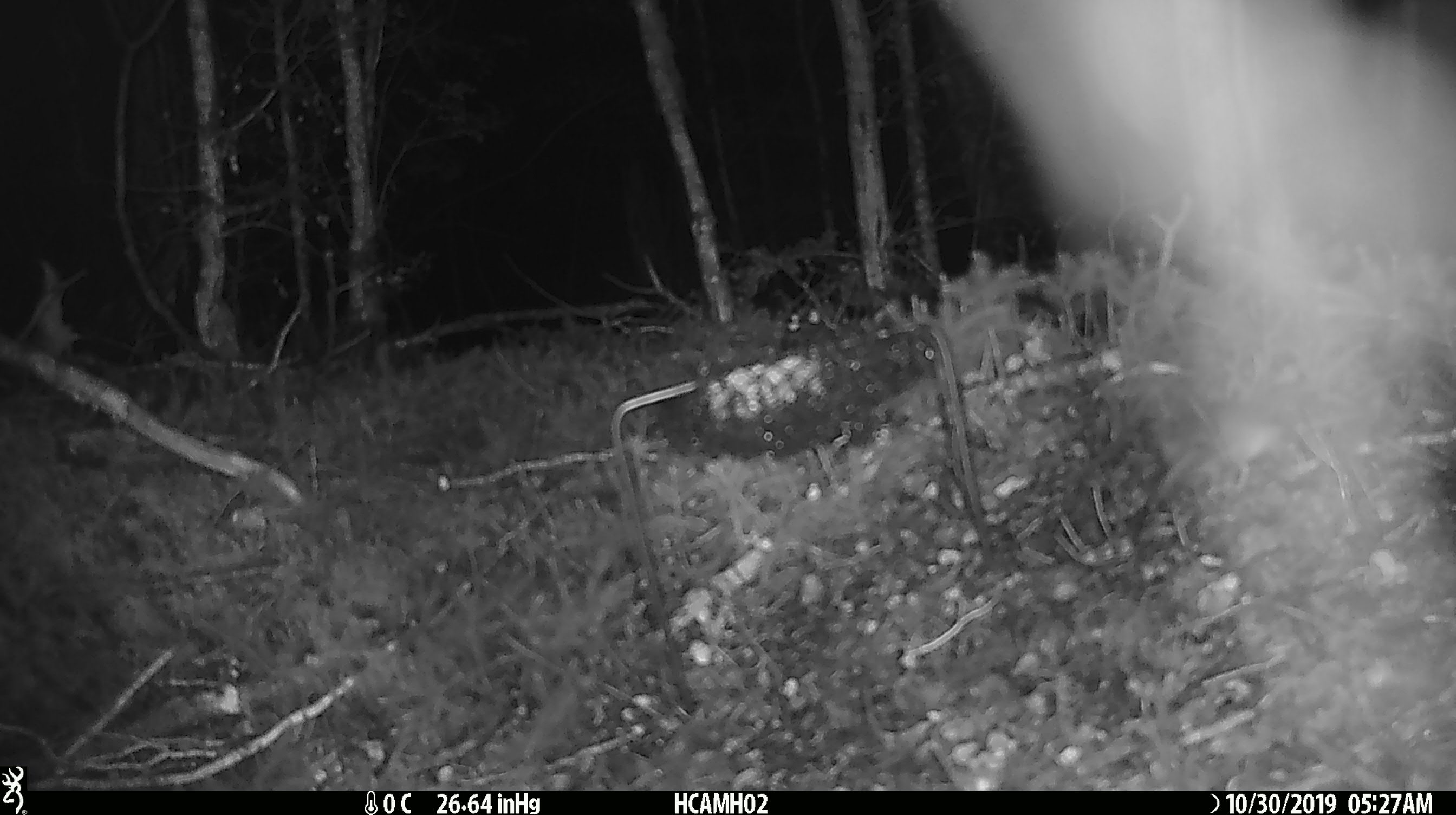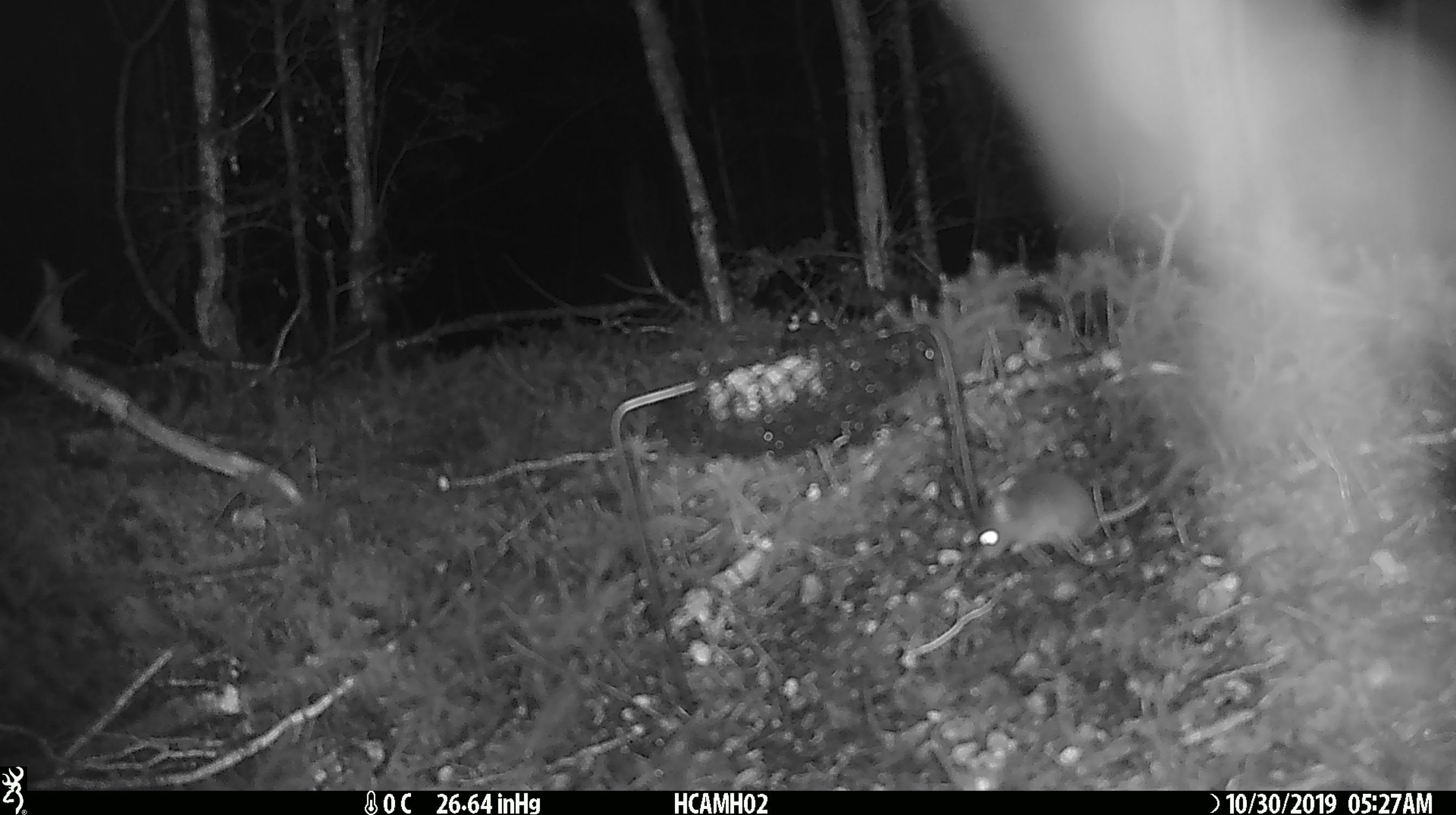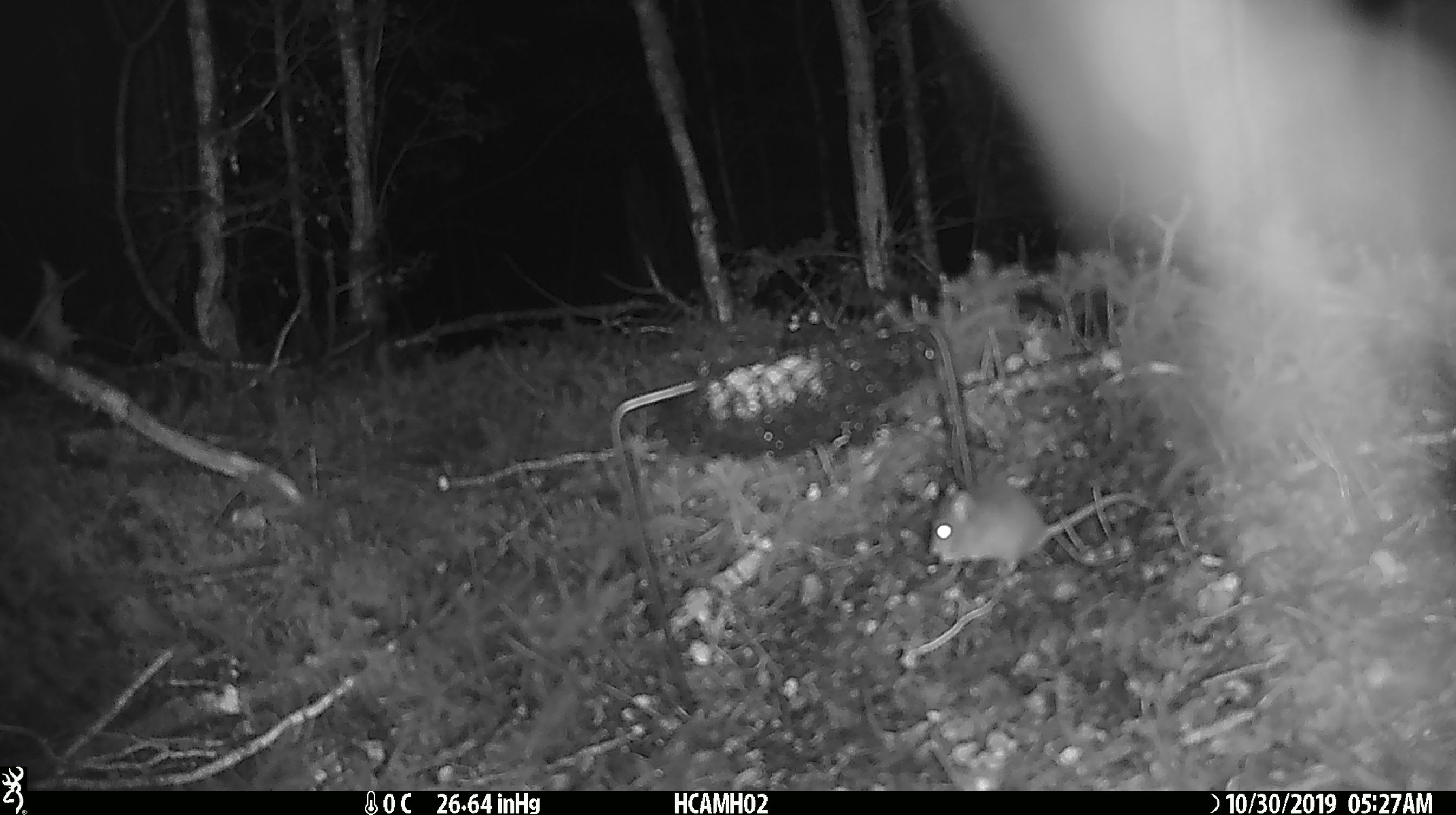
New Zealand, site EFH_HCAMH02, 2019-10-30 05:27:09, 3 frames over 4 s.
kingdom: Animalia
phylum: Chordata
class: Mammalia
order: Rodentia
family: Muridae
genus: Mus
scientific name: Mus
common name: mouse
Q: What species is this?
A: Mouse (Mus).